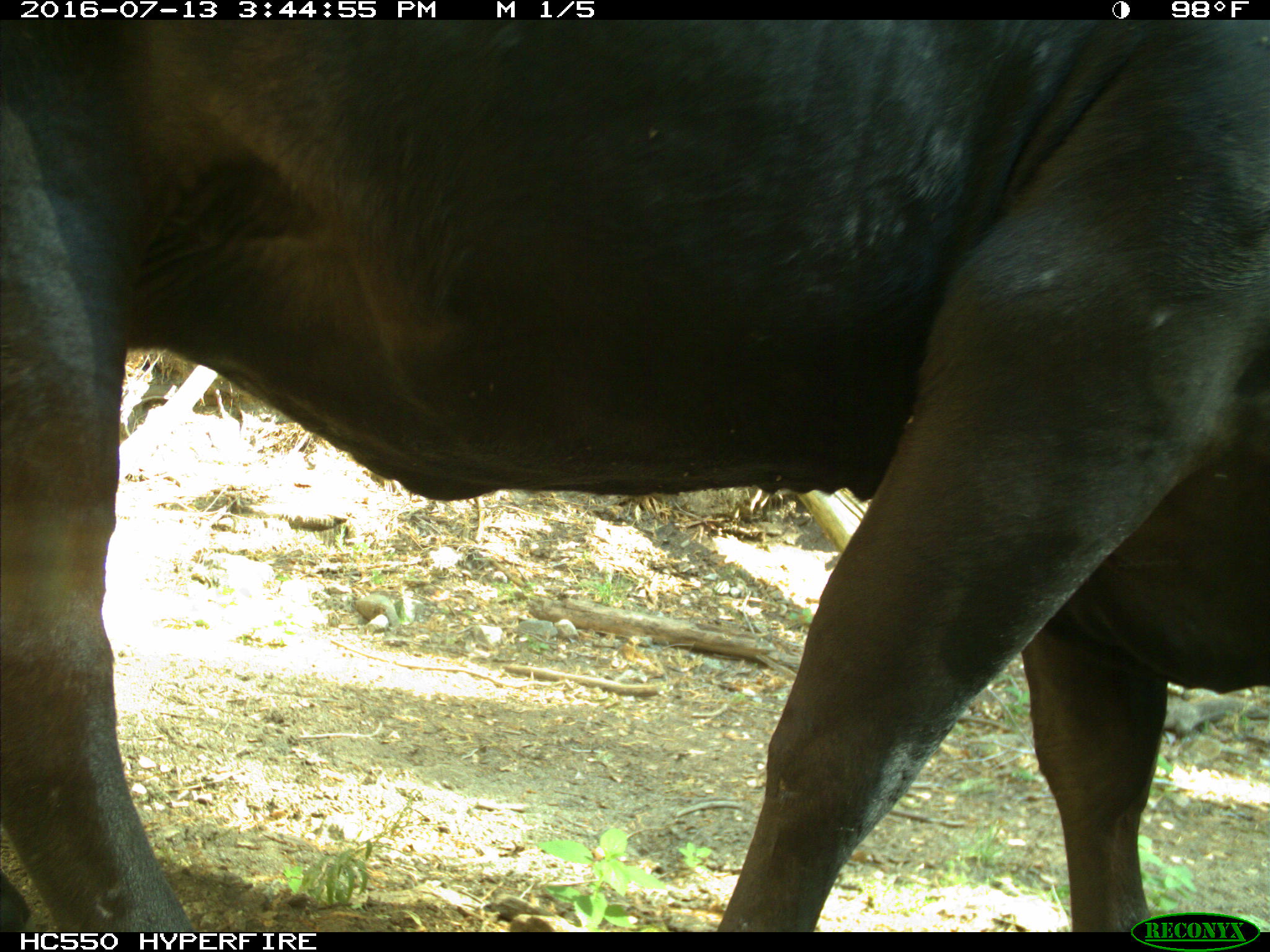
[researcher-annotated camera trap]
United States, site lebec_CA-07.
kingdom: Animalia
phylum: Chordata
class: Mammalia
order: Artiodactyla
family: Bovidae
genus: Bos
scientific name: Bos taurus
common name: domestic cow